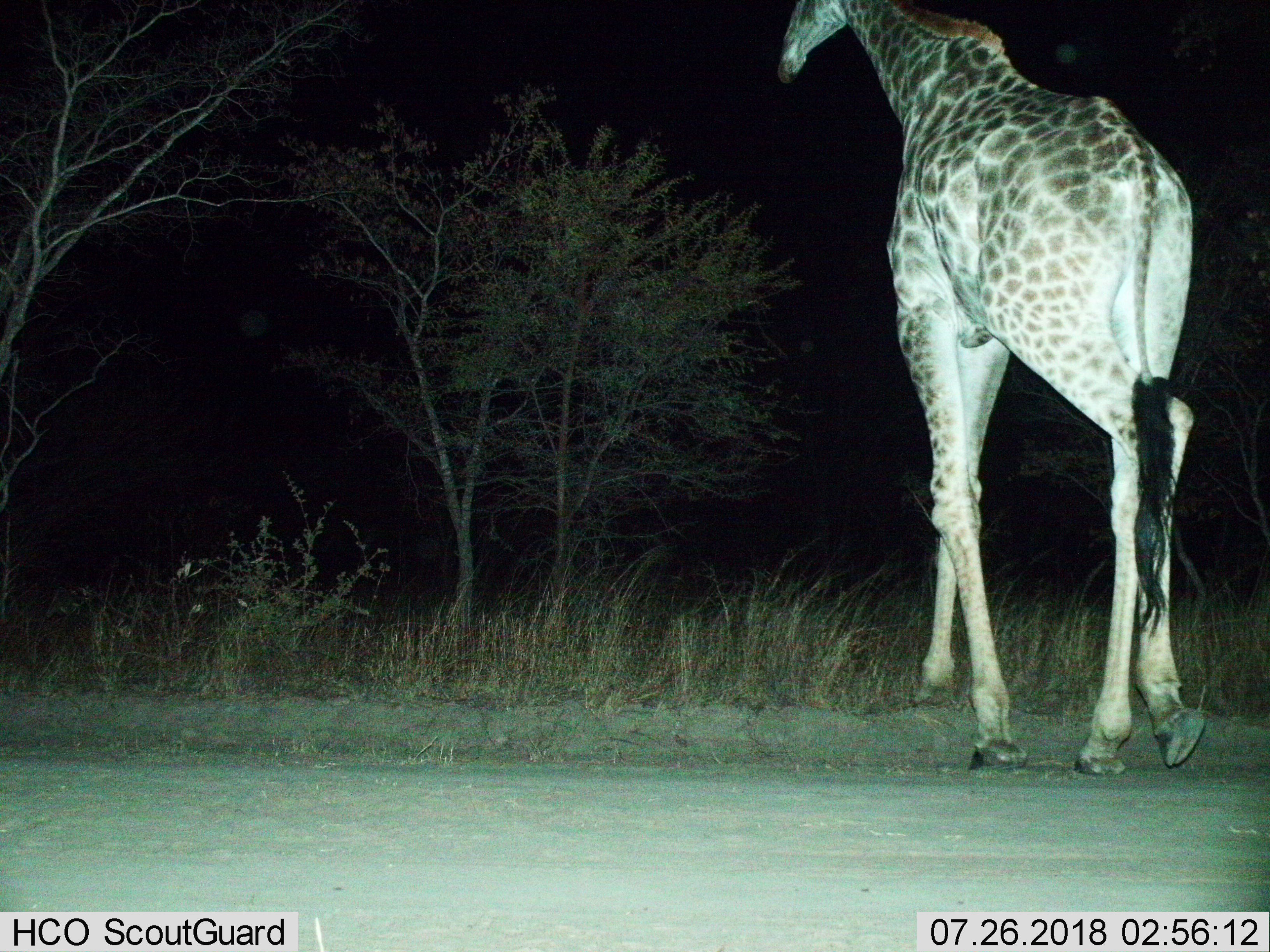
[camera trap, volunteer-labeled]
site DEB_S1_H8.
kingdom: Animalia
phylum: Chordata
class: Mammalia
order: Artiodactyla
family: Giraffidae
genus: Giraffa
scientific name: Giraffa camelopardalis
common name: giraffe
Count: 1.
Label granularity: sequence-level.